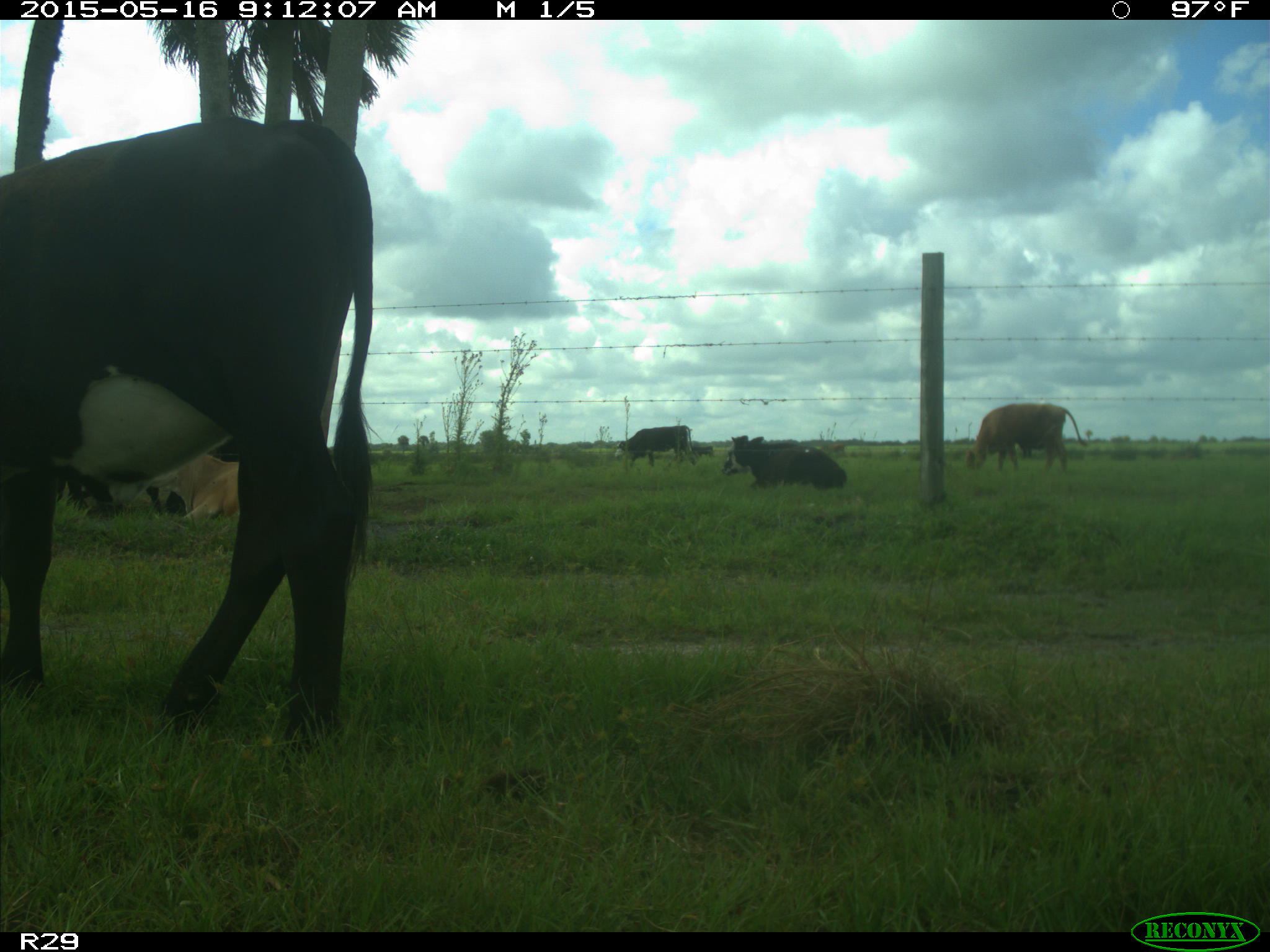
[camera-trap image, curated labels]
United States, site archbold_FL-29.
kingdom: Animalia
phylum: Chordata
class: Mammalia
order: Artiodactyla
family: Bovidae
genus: Bos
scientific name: Bos taurus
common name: domestic cow